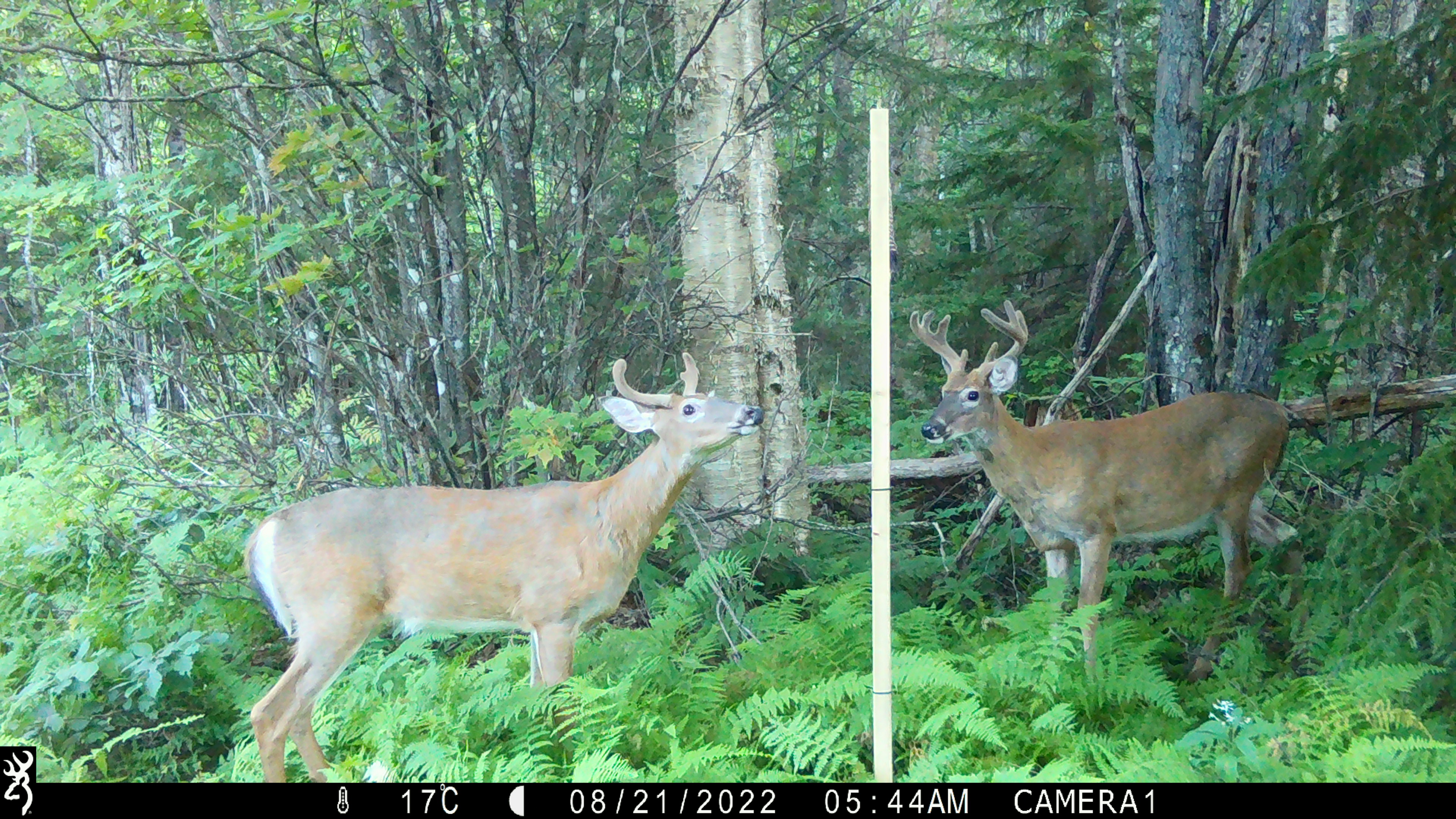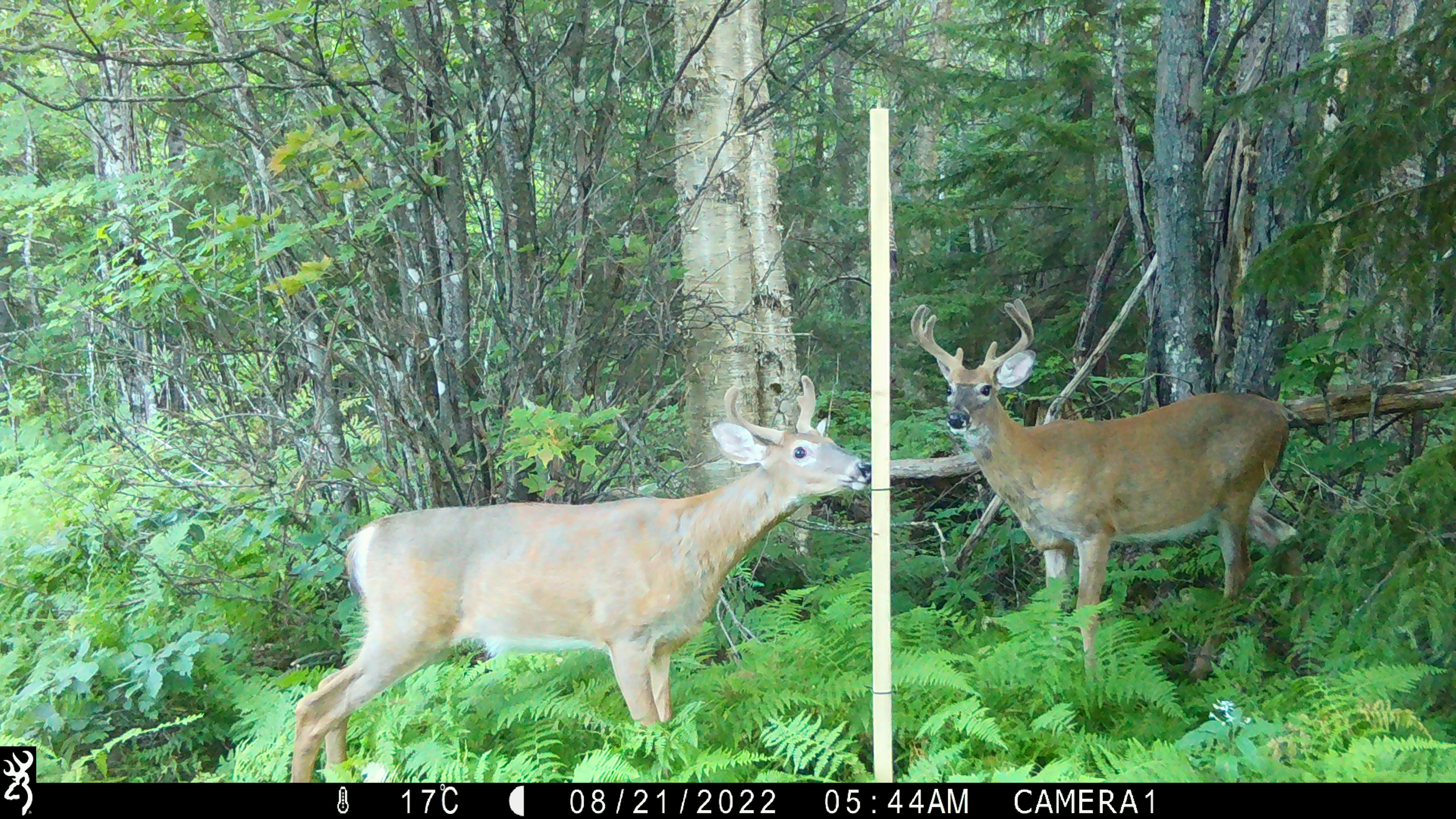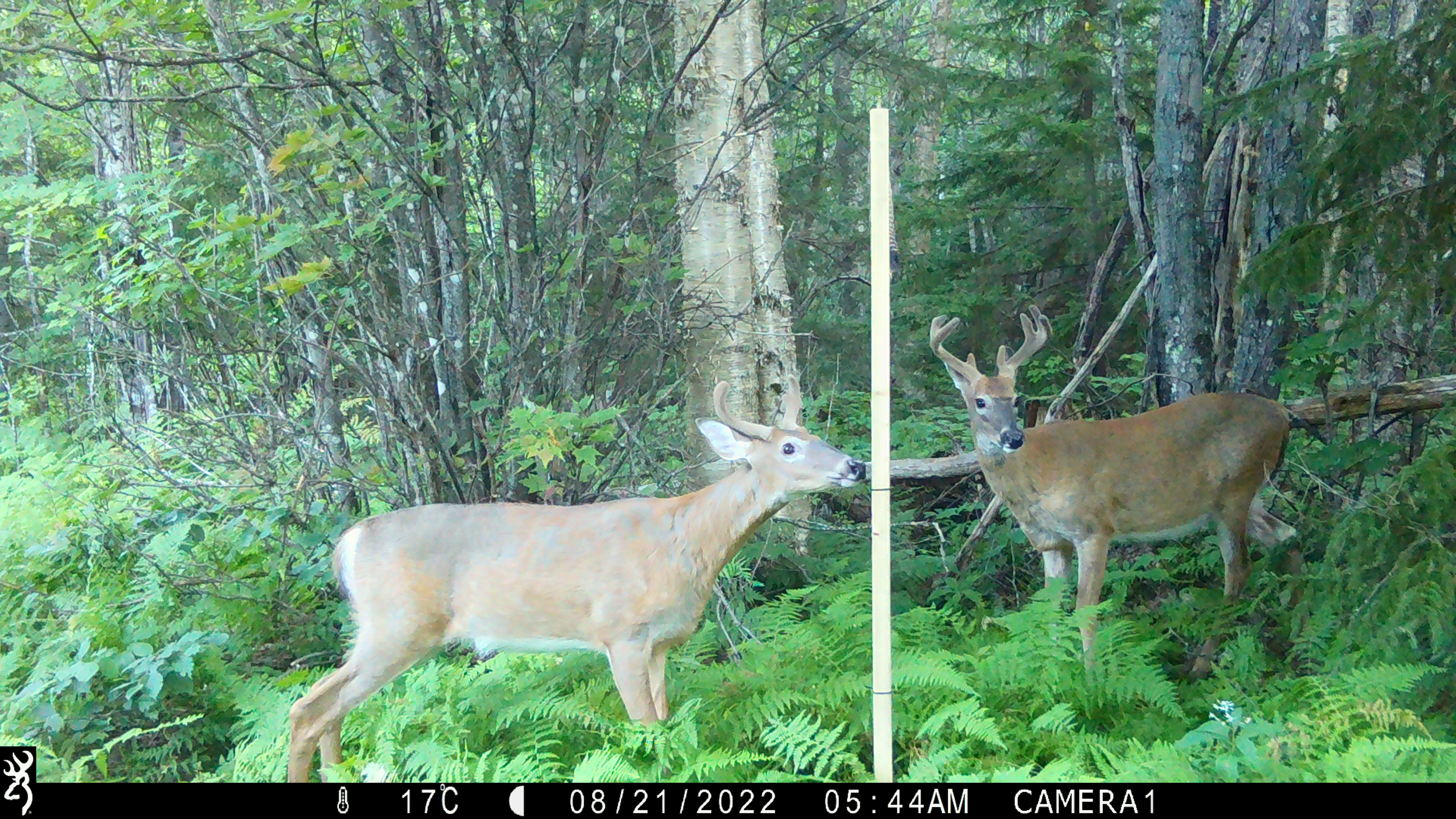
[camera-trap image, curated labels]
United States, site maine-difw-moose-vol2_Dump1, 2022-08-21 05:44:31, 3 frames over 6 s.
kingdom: Animalia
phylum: Chordata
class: Mammalia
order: Artiodactyla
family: Cervidae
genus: Odocoileus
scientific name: Odocoileus virginianus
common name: white-tailed deer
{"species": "white-tailed deer (Odocoileus virginianus)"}